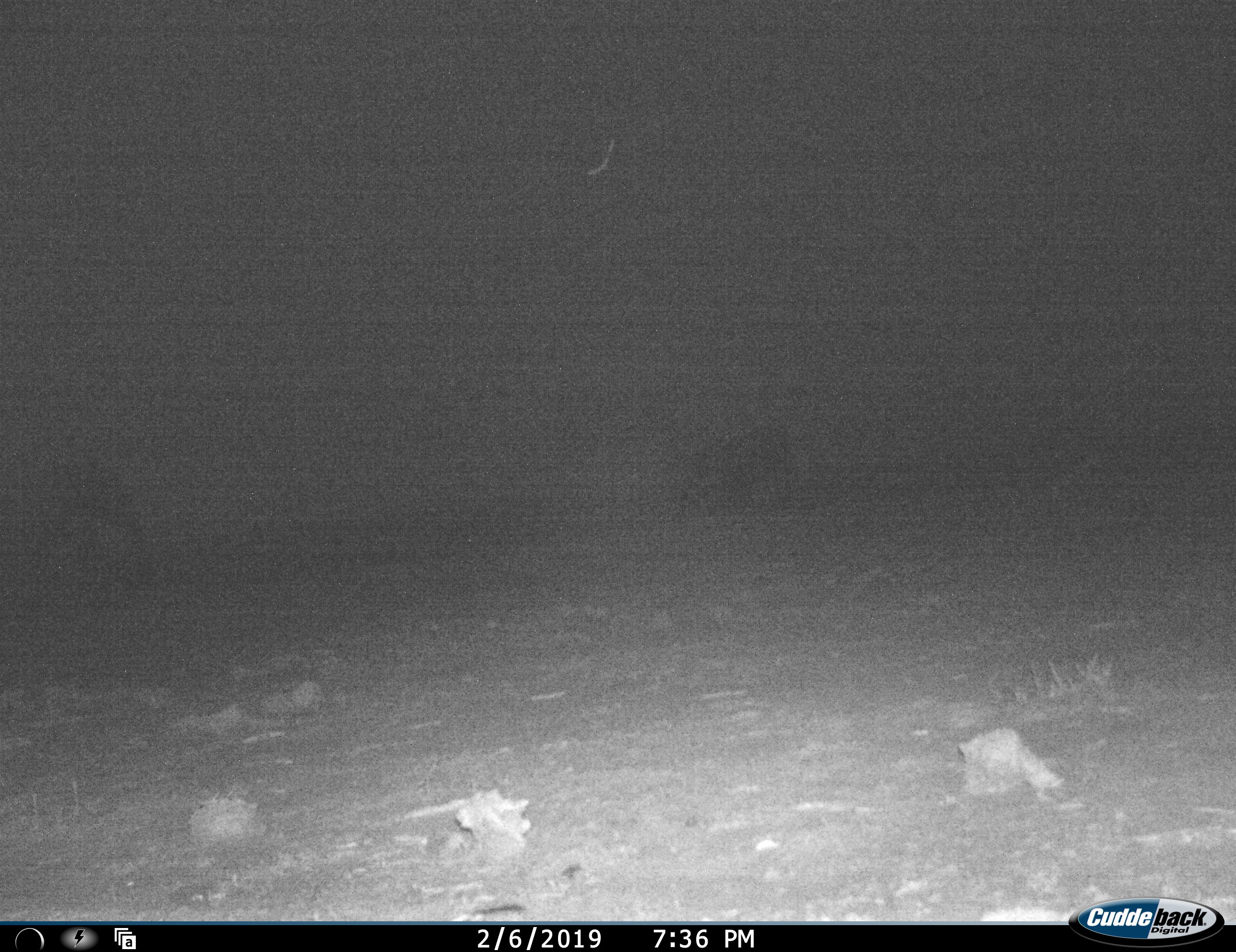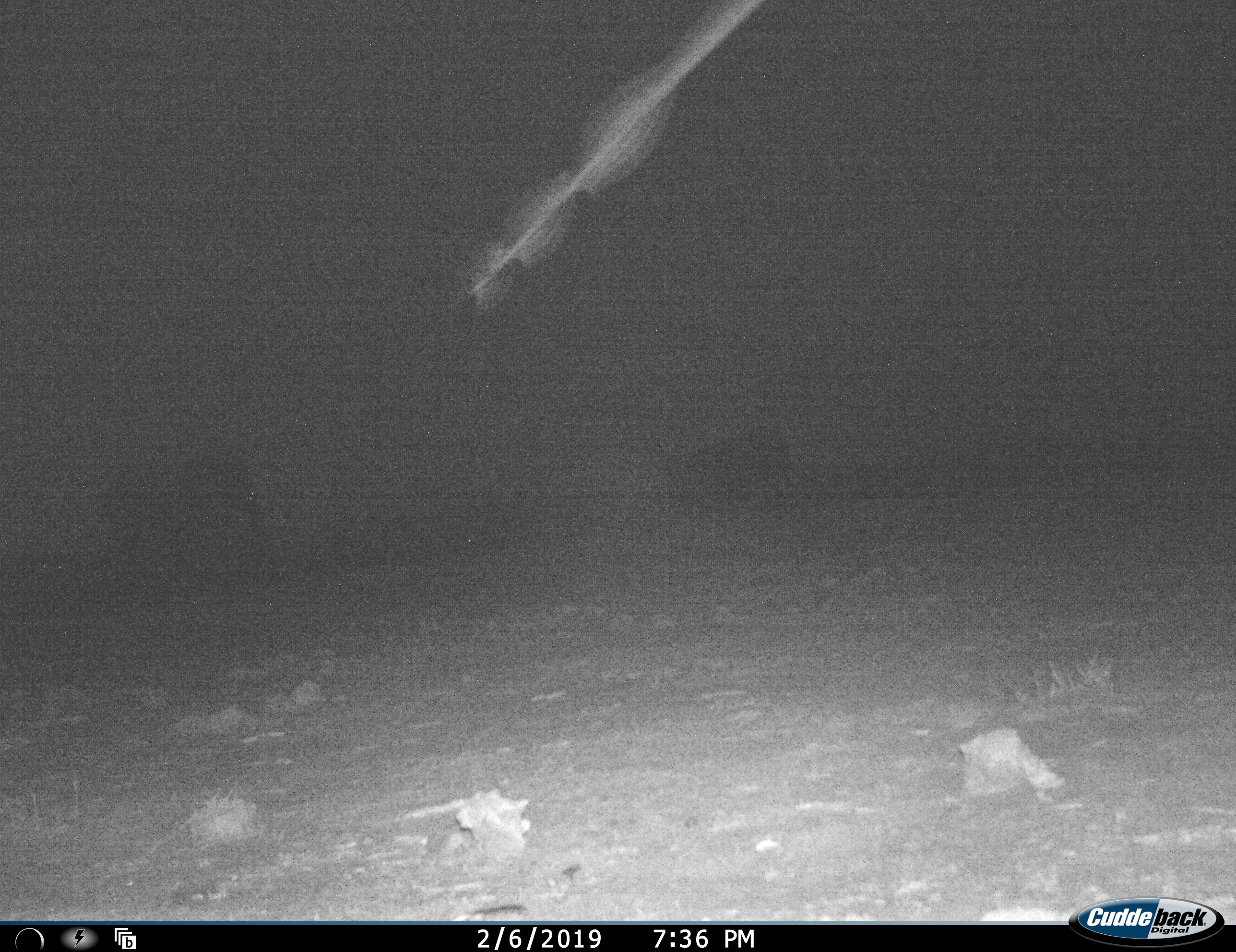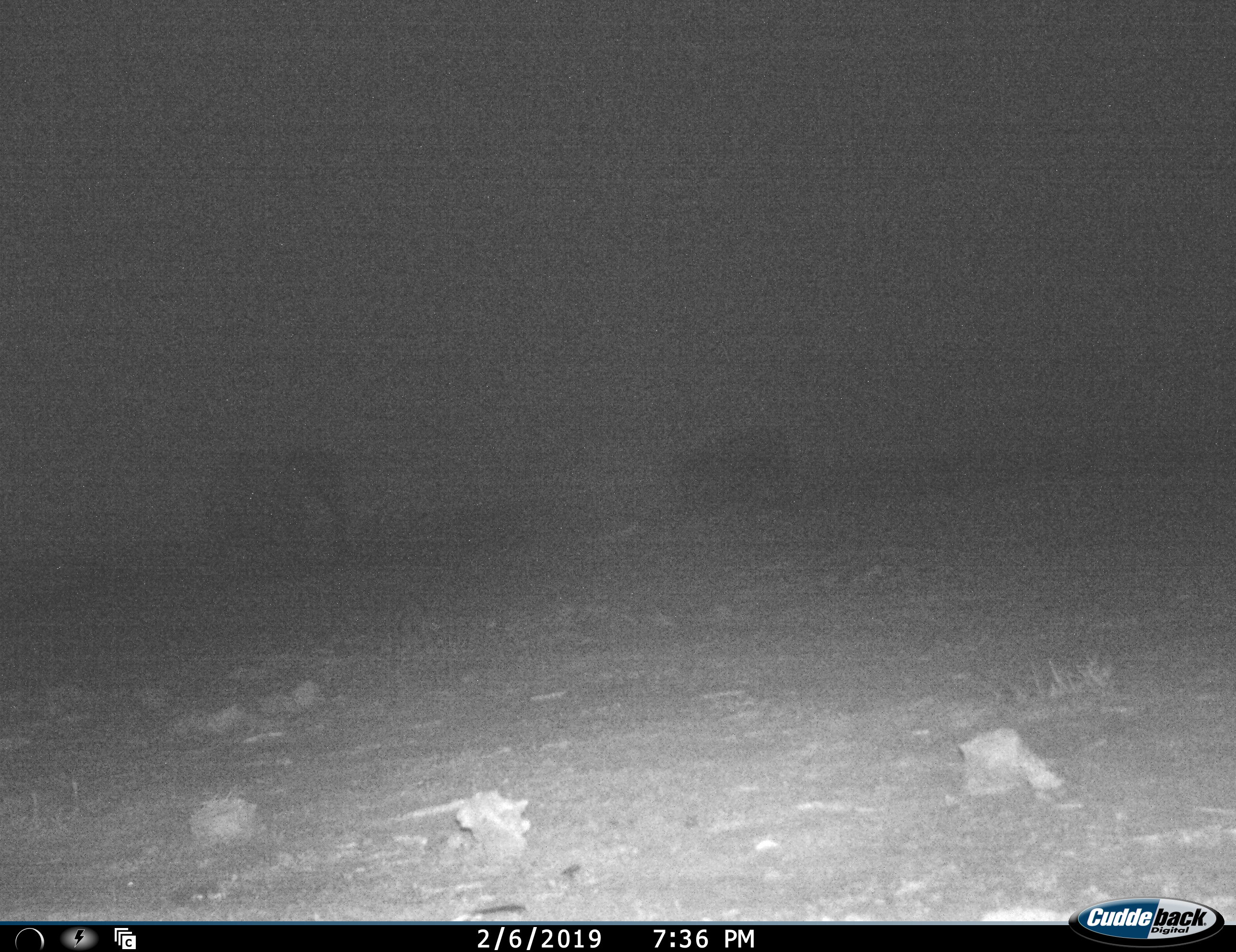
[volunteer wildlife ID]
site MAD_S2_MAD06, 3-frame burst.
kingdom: Animalia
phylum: Chordata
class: Mammalia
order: Proboscidea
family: Elephantidae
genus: Loxodonta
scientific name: Loxodonta africana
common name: african bush elephant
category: elephant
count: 2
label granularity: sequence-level